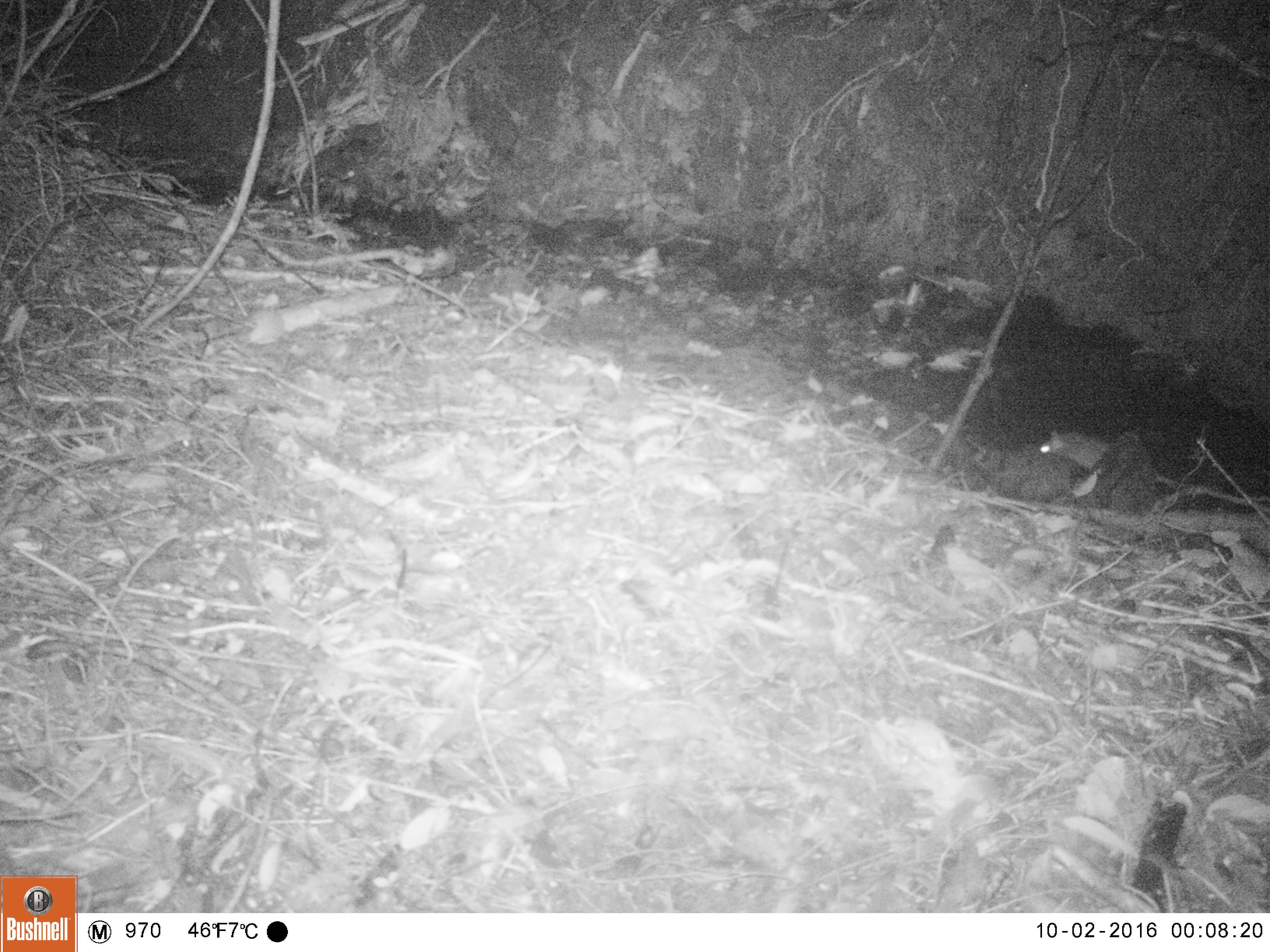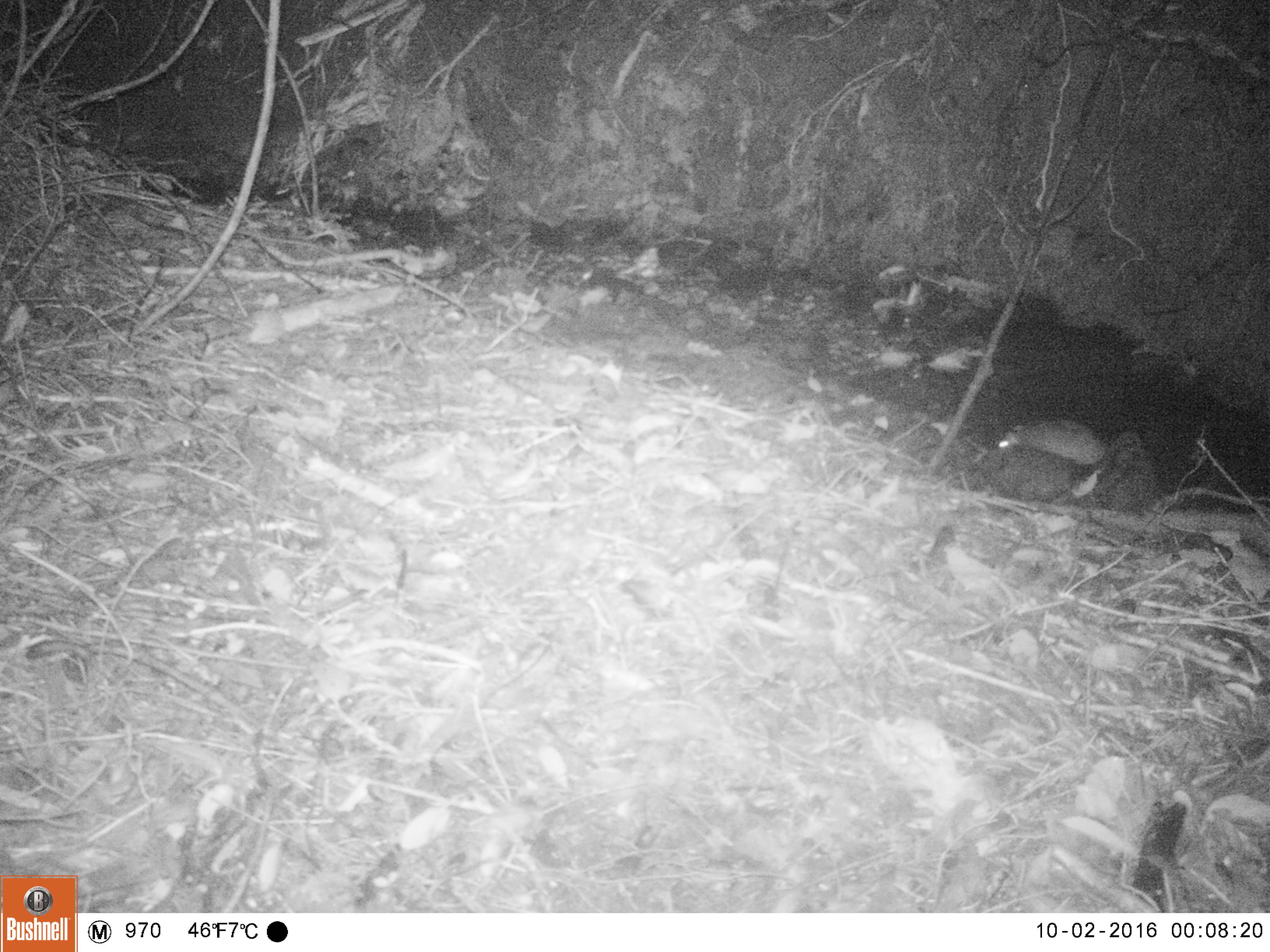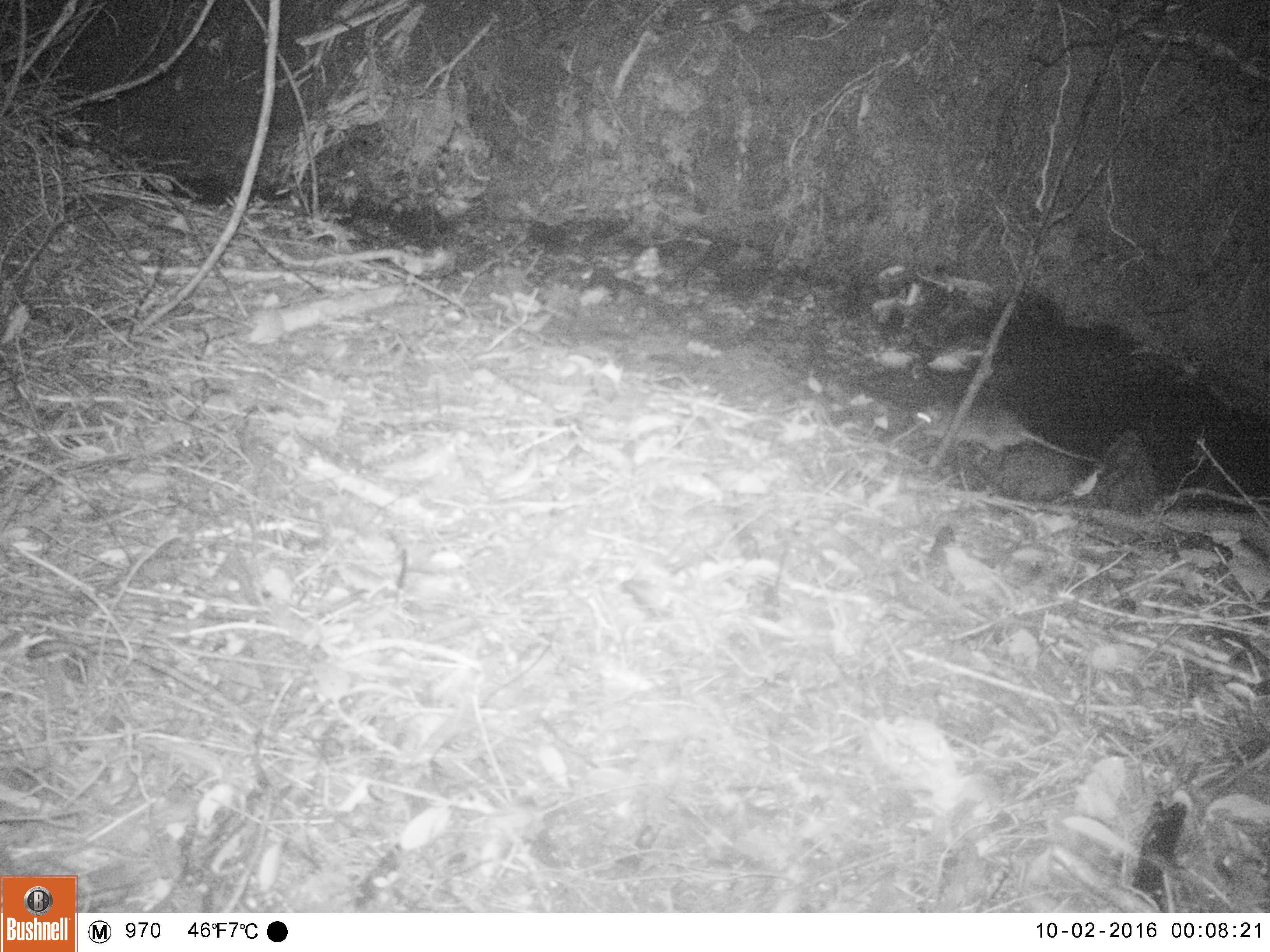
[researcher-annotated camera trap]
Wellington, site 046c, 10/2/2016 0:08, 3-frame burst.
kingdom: Animalia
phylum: Chordata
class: Mammalia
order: Rodentia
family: Muridae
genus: Rattus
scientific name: Rattus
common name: rat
Rat (Rattus).